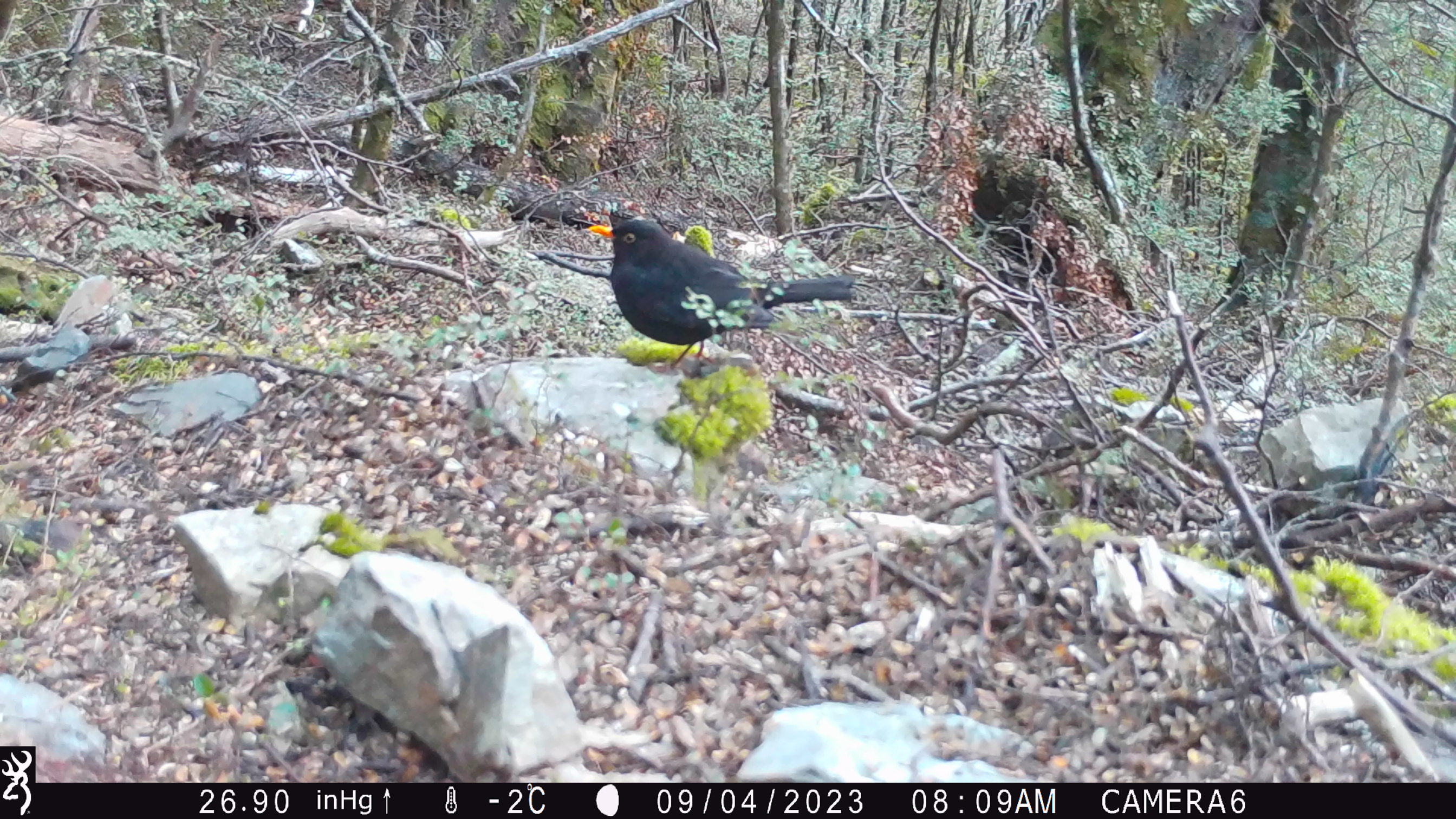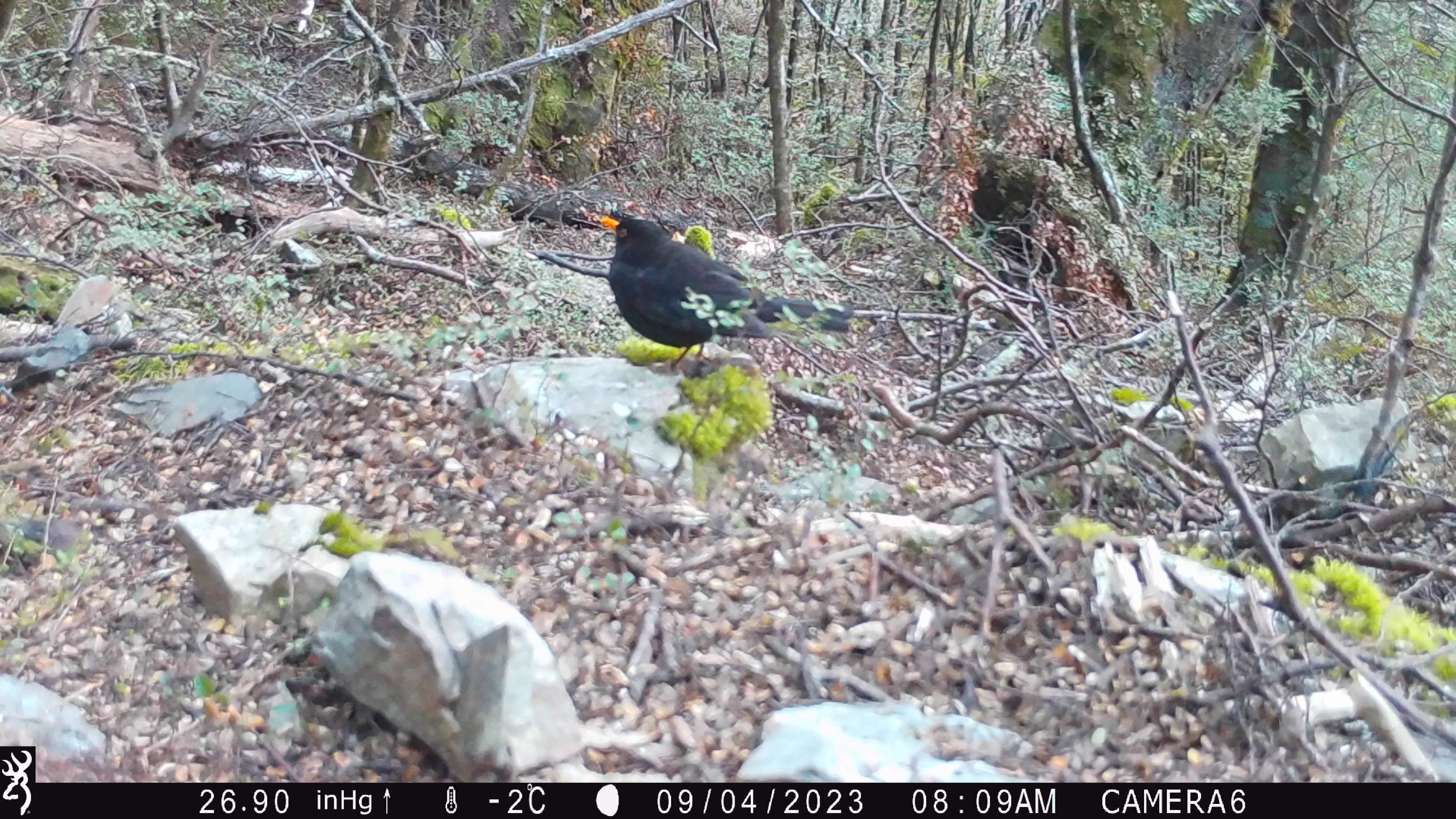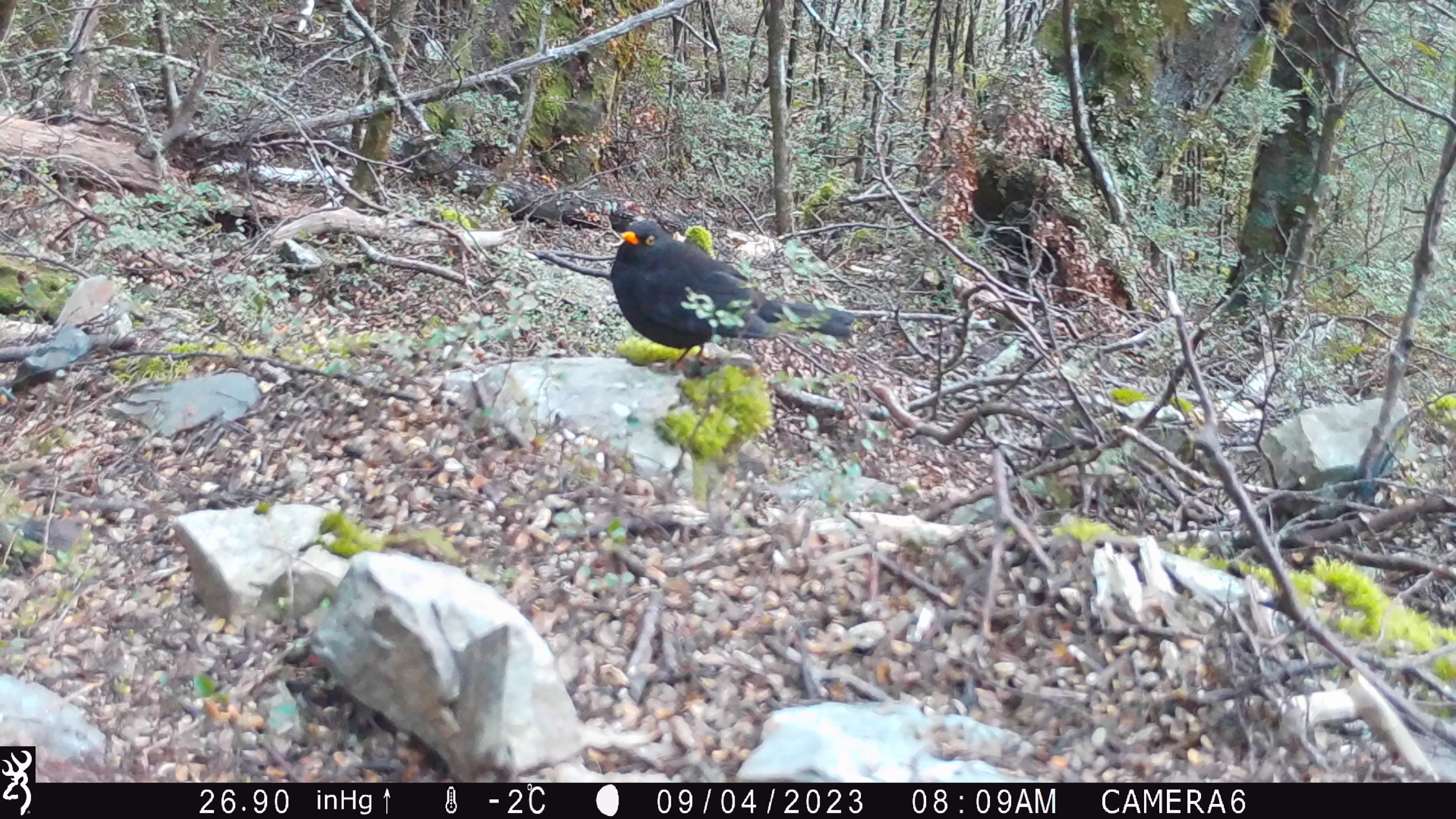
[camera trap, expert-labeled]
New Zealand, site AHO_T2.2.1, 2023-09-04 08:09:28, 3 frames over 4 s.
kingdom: Animalia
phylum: Chordata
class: Aves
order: Passeriformes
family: Turdidae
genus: Turdus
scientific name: Turdus merula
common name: eurasian blackbird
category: blackbird